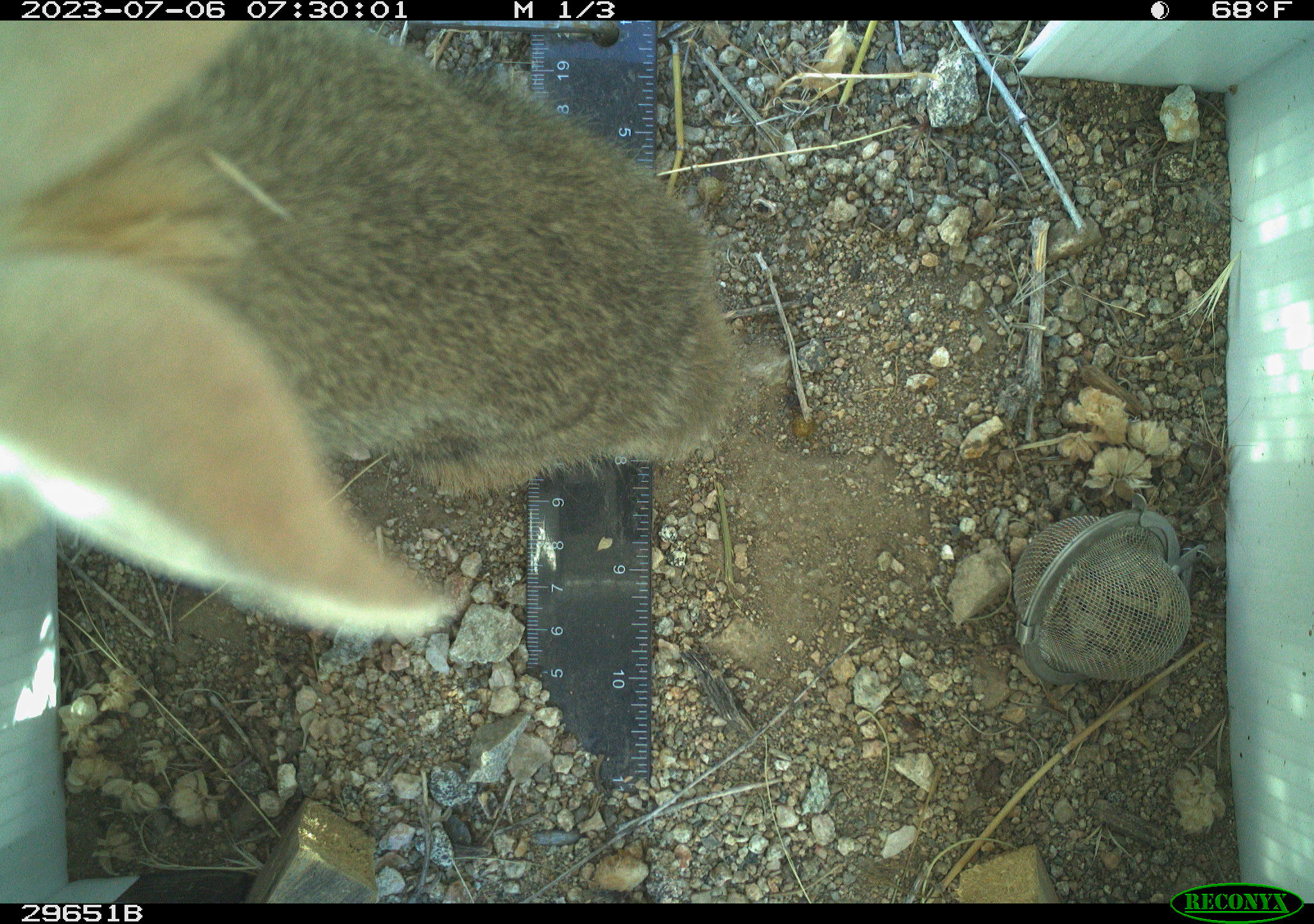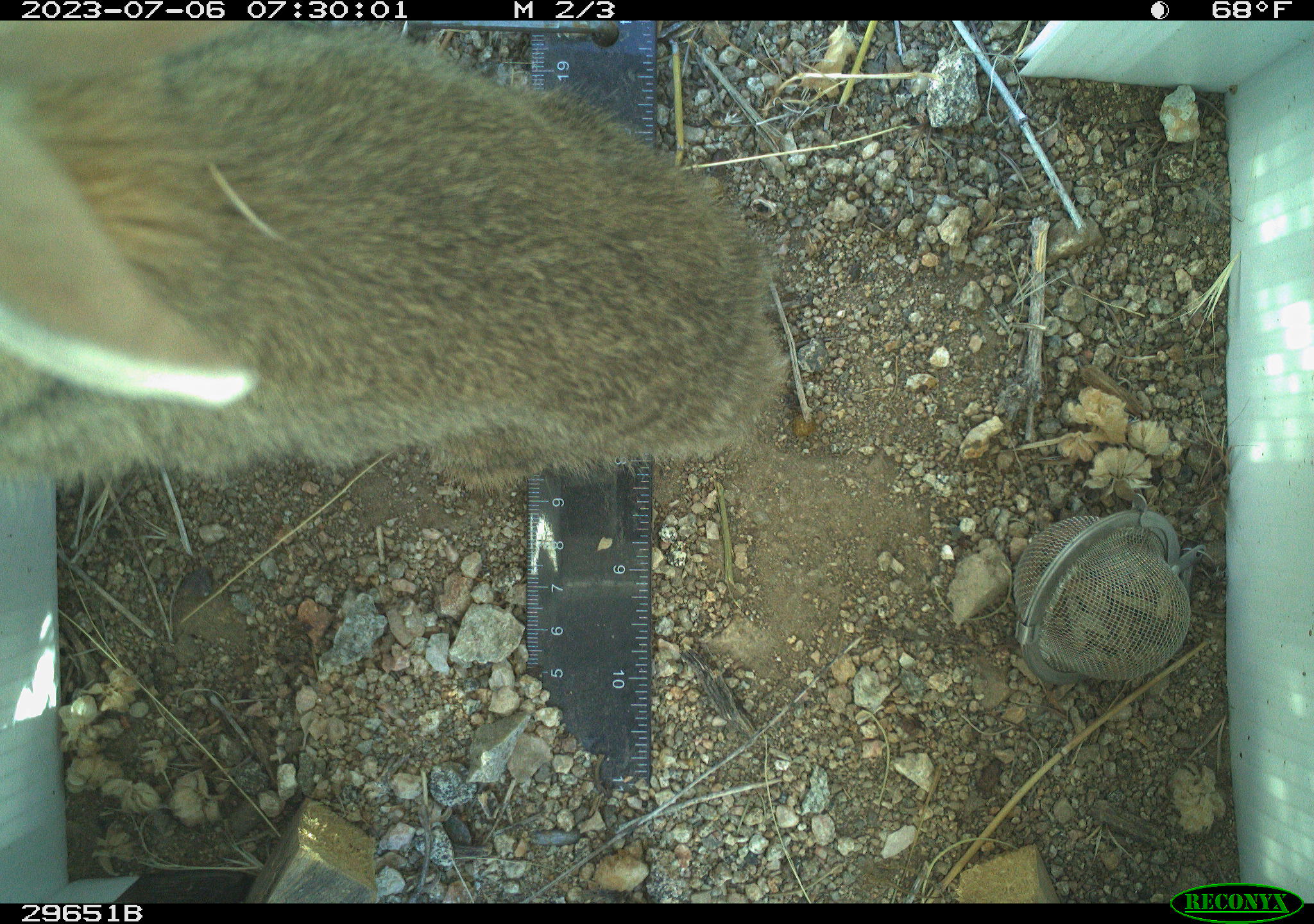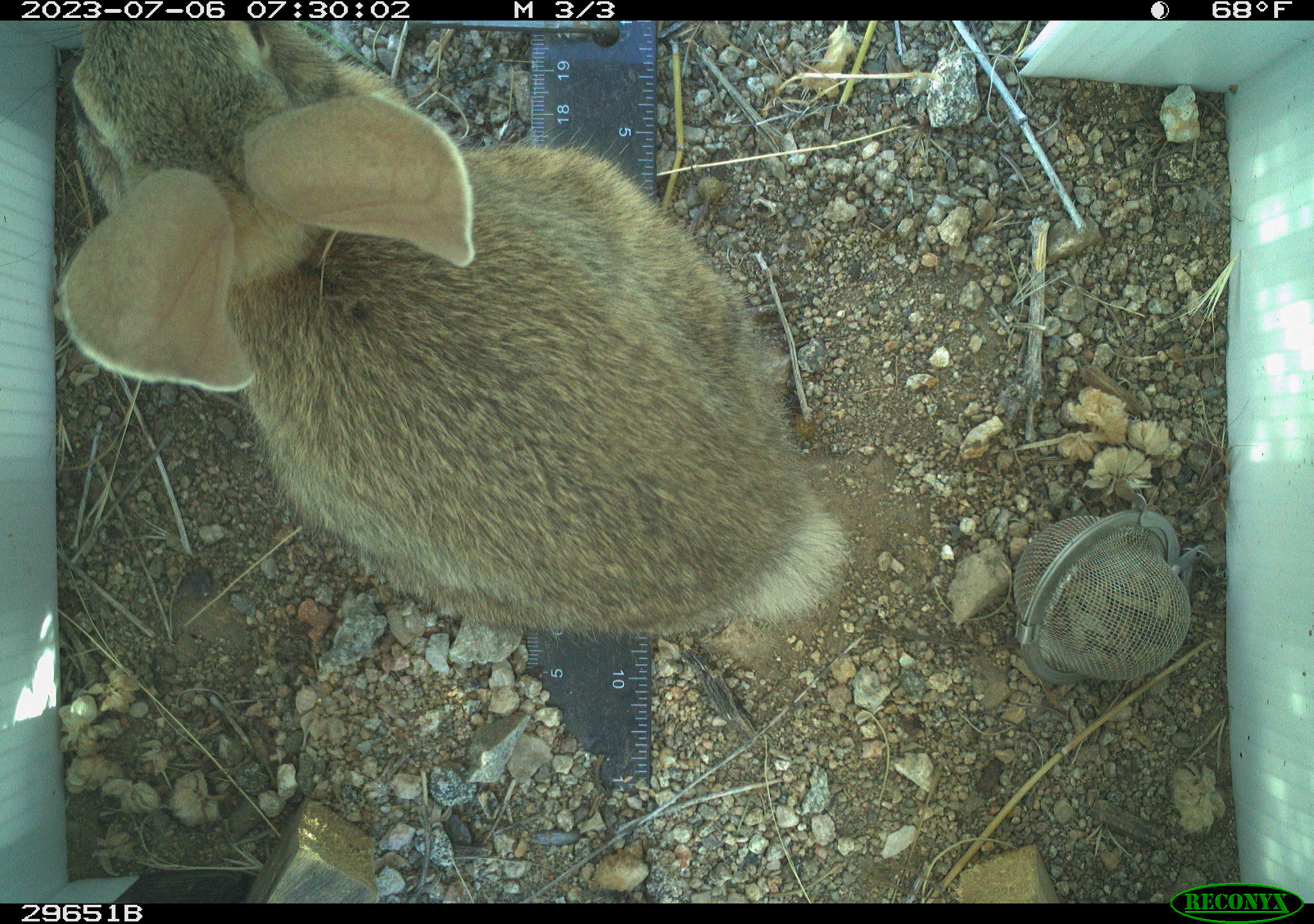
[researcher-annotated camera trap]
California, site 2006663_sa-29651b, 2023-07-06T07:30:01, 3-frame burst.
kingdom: Animalia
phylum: Chordata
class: Mammalia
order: Lagomorpha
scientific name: Lagomorpha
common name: hares, rabbits, and pikas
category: lagomorpha order